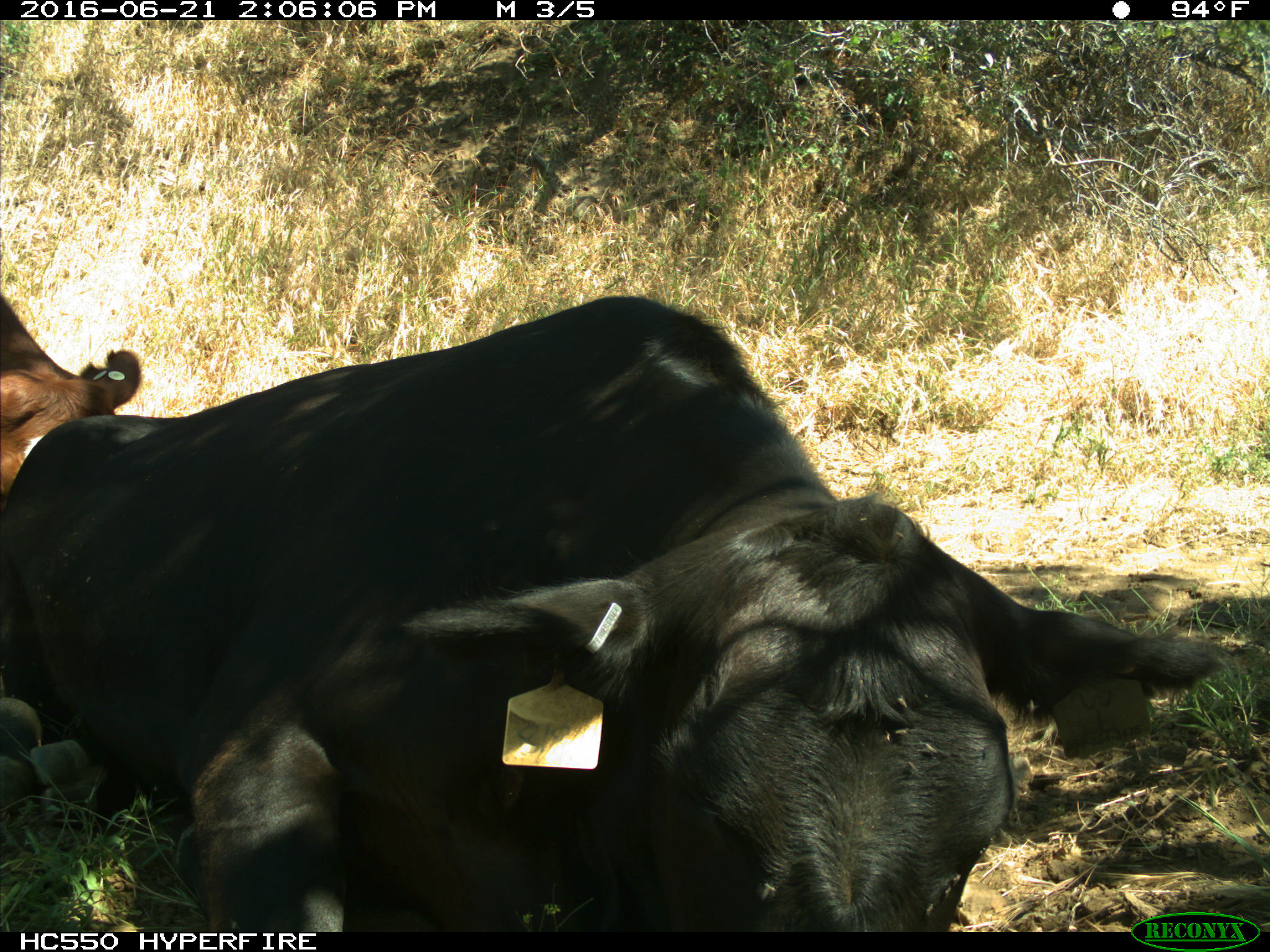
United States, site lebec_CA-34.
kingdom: Animalia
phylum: Chordata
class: Mammalia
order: Artiodactyla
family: Bovidae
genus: Bos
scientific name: Bos taurus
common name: domestic cow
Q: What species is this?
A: Bos taurus (domestic cow).